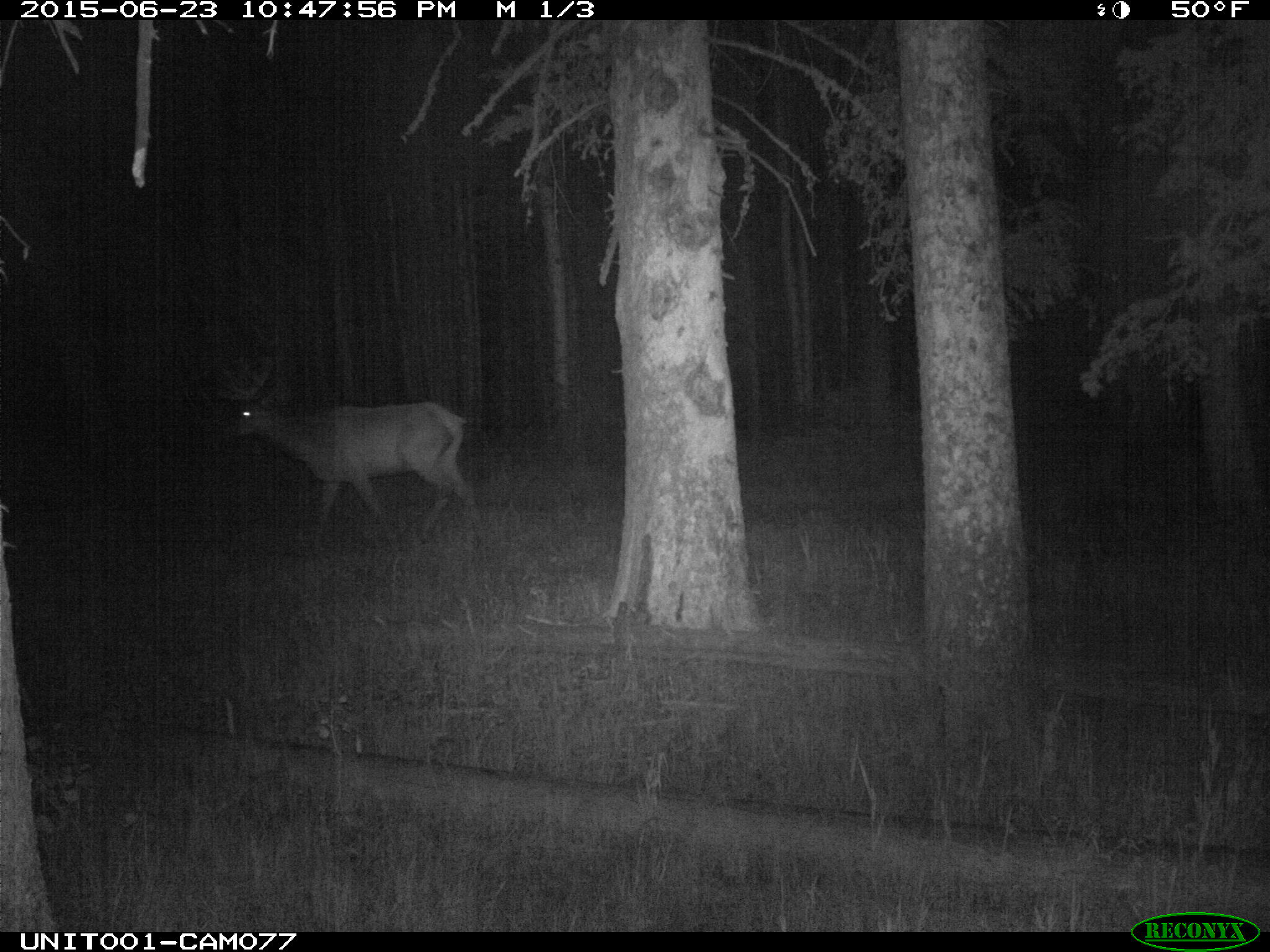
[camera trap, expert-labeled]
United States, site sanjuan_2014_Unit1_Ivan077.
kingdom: Animalia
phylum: Chordata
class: Mammalia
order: Artiodactyla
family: Cervidae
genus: Cervus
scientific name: Cervus elaphus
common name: red deer